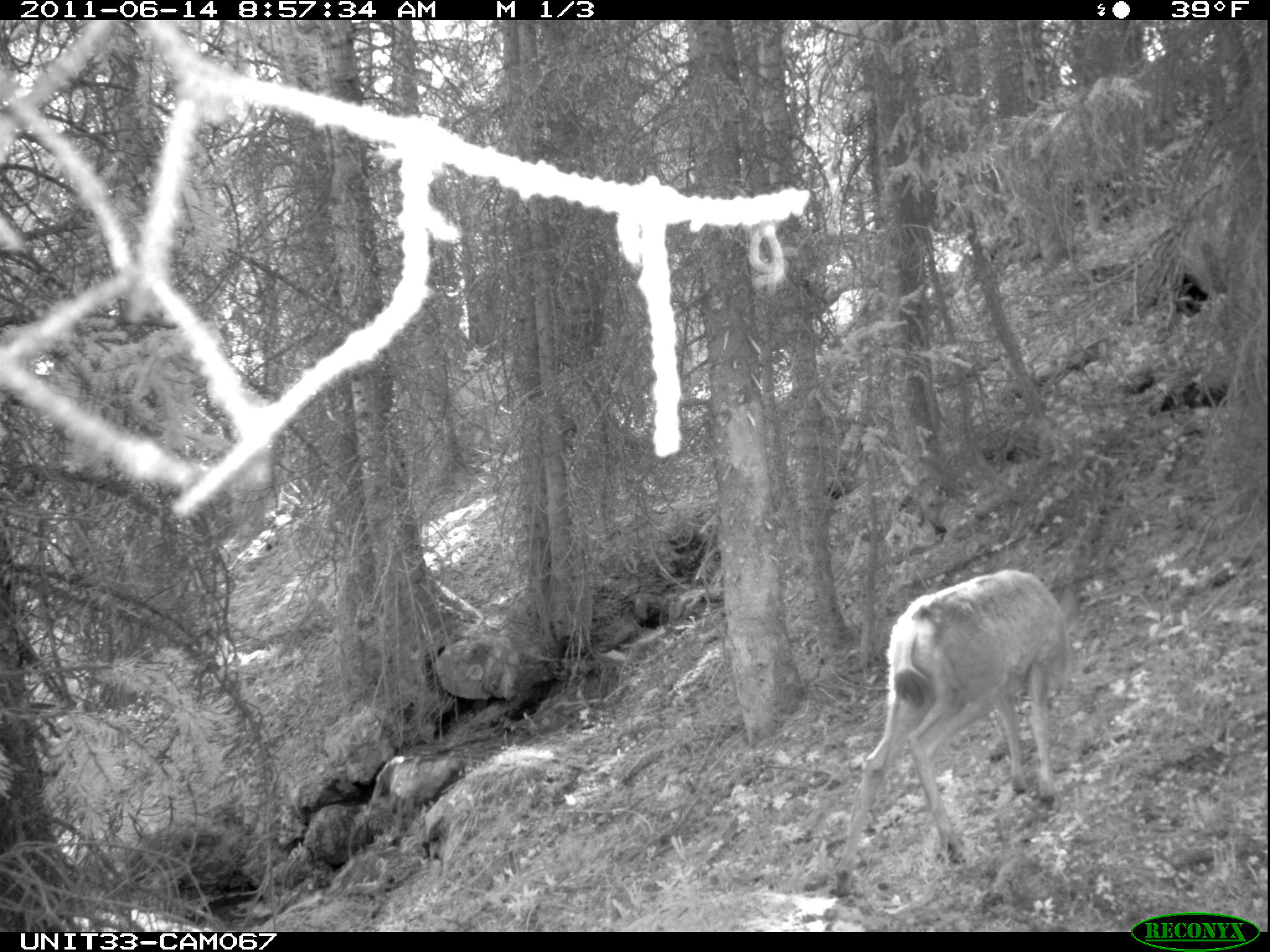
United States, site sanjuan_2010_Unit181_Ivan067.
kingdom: Animalia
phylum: Chordata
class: Mammalia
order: Artiodactyla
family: Cervidae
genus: Odocoileus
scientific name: Odocoileus hemionus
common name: mule deer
Odocoileus hemionus (mule deer).